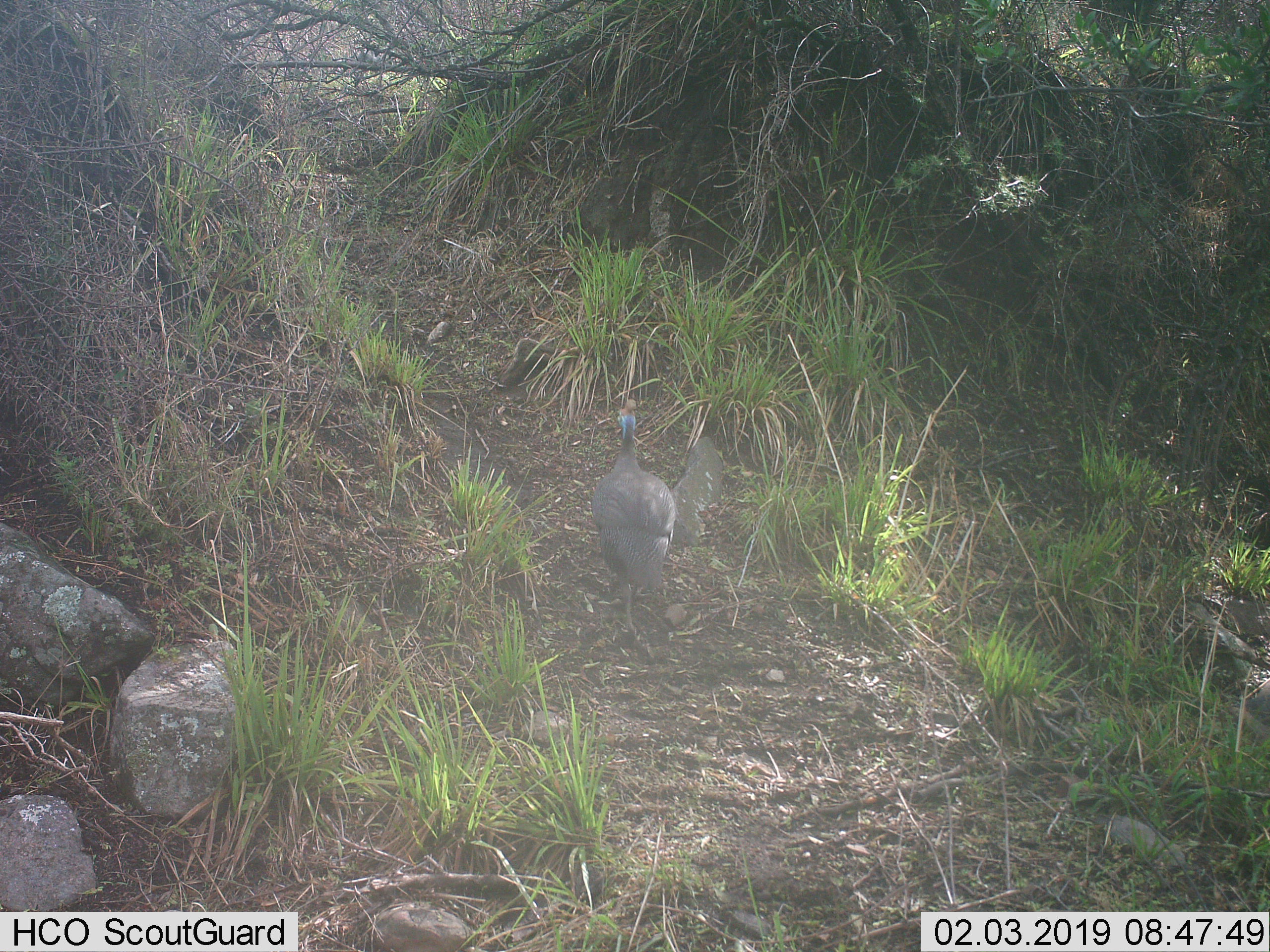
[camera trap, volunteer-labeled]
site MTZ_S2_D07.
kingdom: Animalia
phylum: Chordata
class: Aves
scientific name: Aves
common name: bird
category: birdother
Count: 1.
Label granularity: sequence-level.